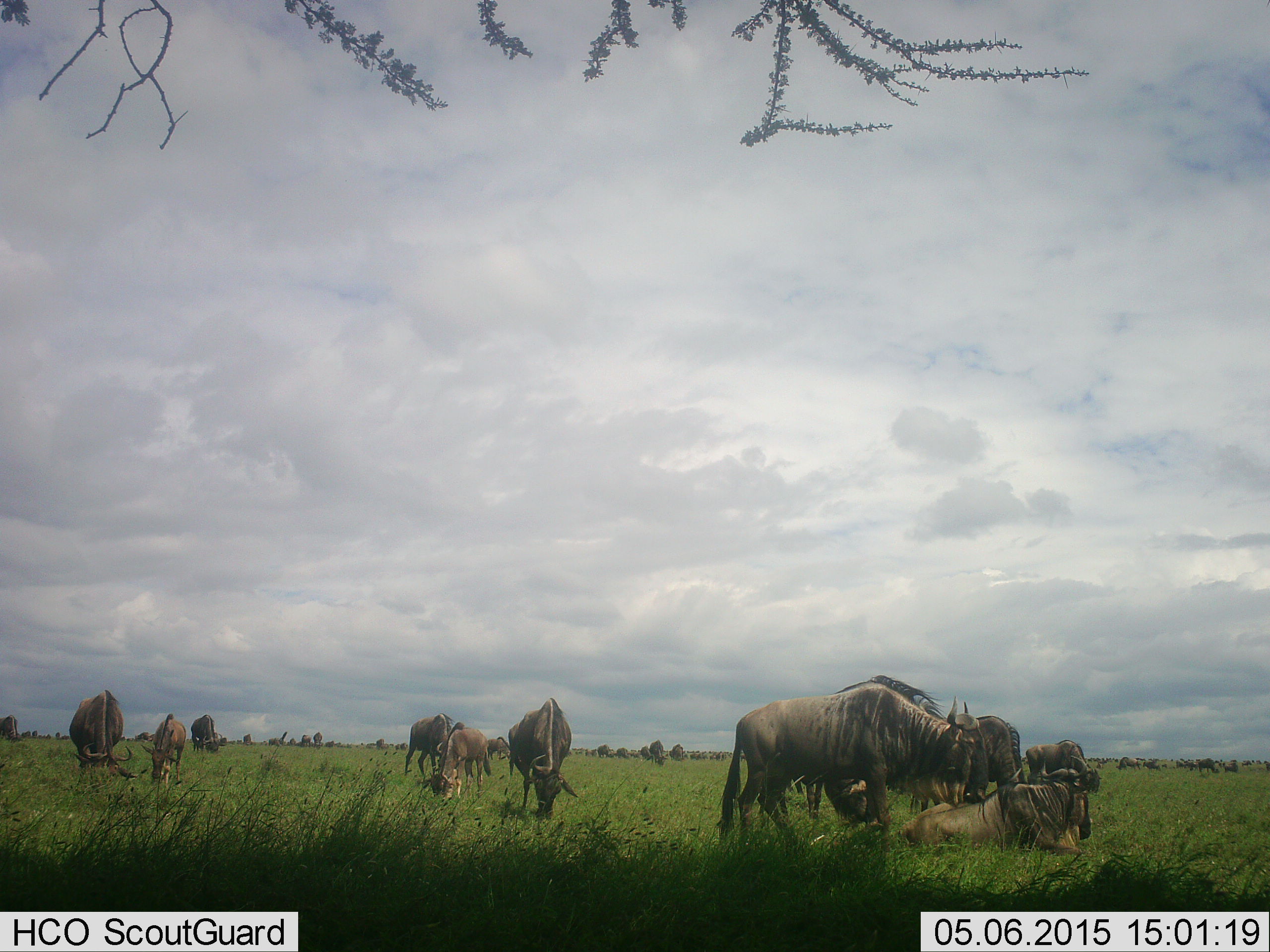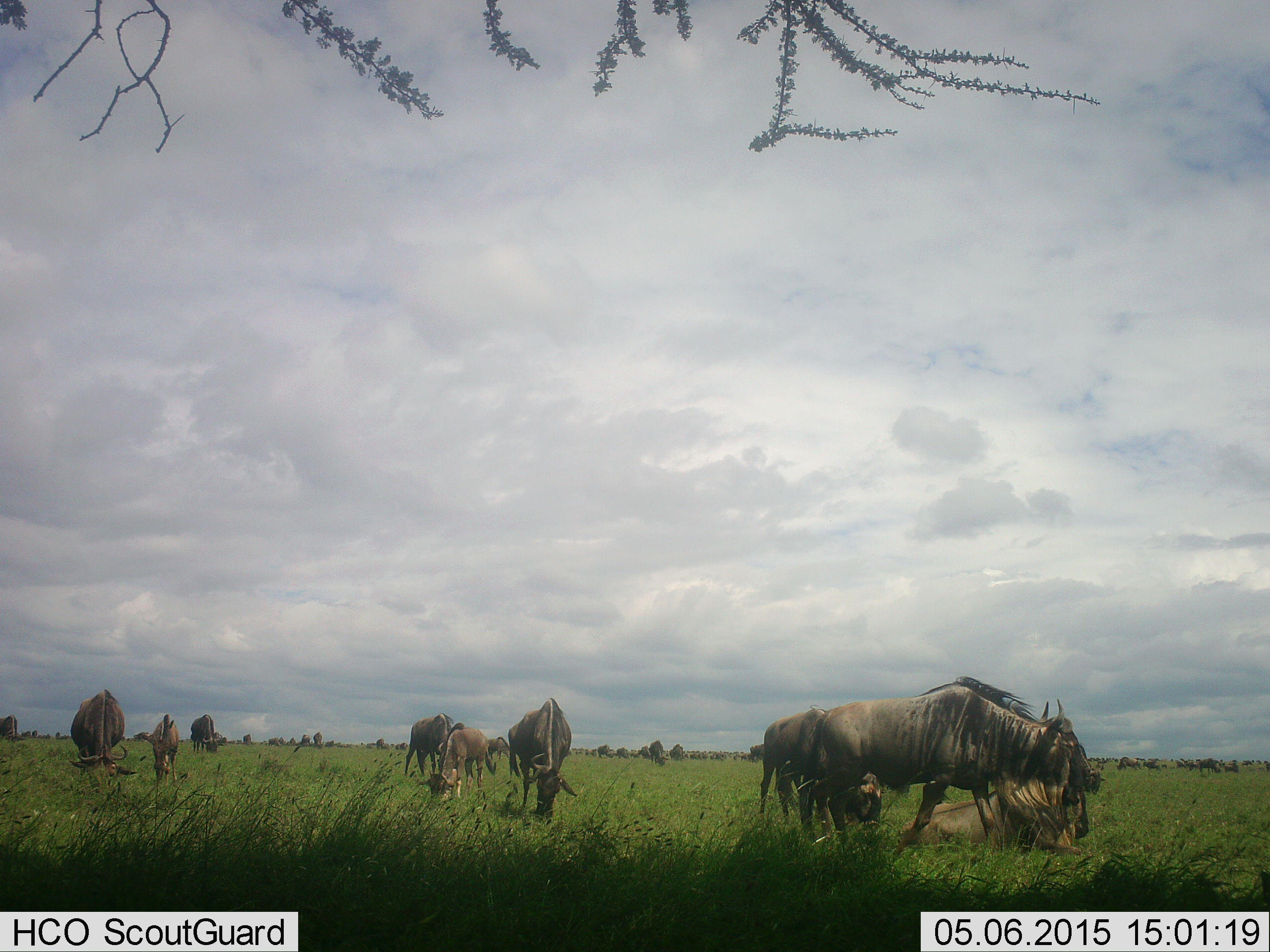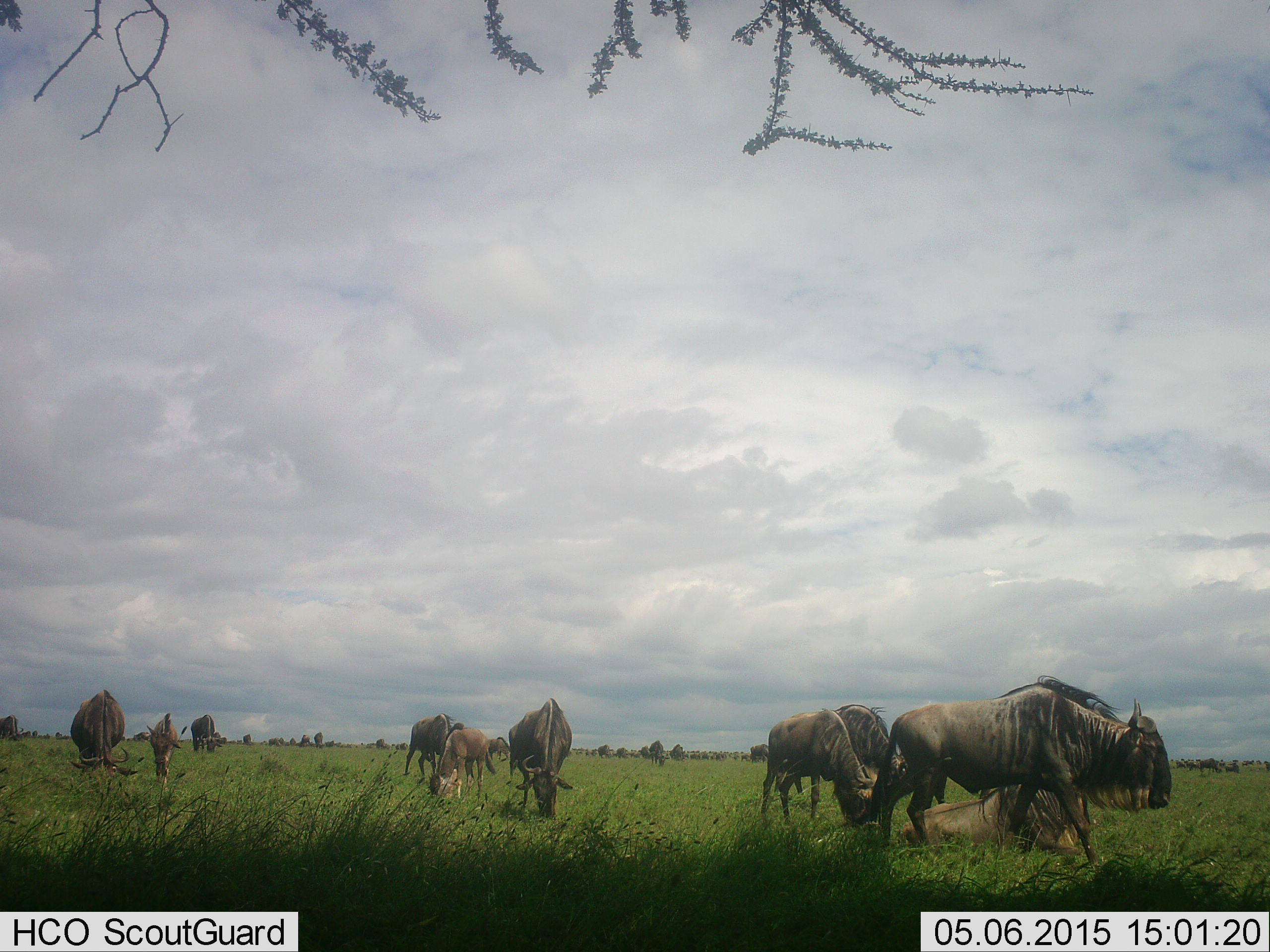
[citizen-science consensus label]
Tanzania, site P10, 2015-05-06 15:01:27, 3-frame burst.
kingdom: Animalia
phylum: Chordata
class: Mammalia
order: Artiodactyla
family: Bovidae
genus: Connochaetes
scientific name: Connochaetes taurinus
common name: blue wildebeest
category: wildebeest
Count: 11-50.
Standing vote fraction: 40%.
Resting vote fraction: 60%.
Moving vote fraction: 50%.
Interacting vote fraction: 0%.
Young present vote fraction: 60%.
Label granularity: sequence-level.